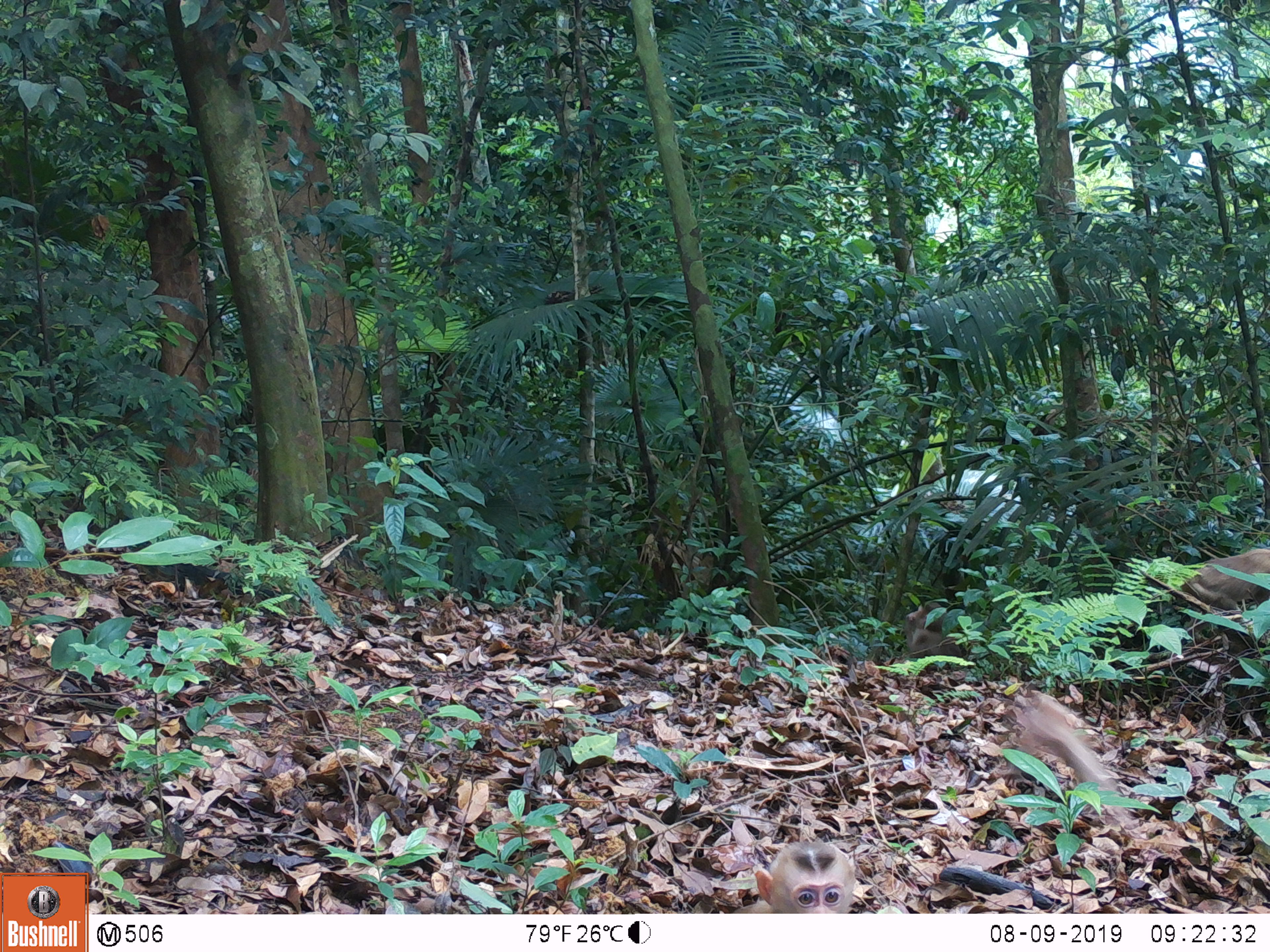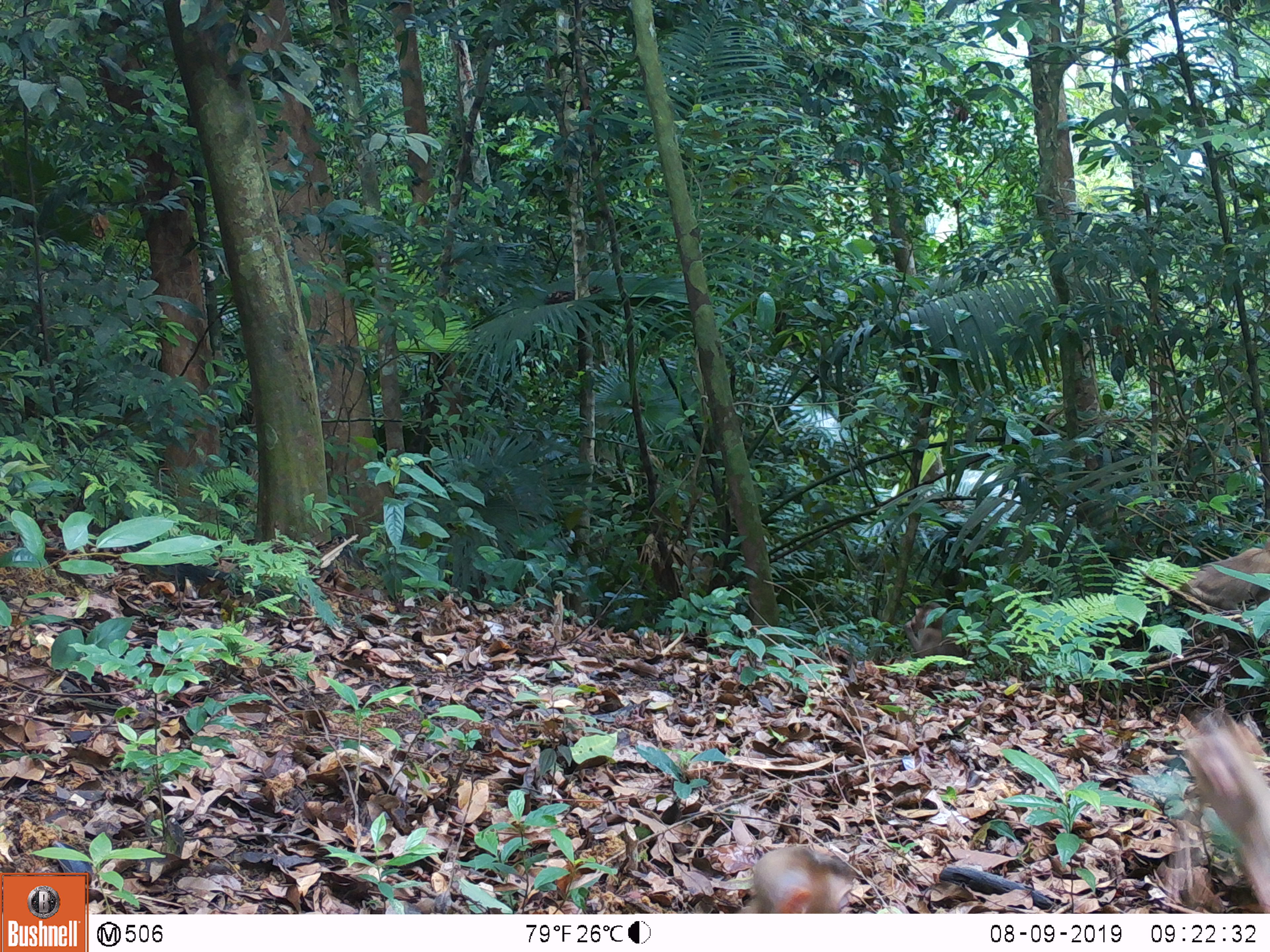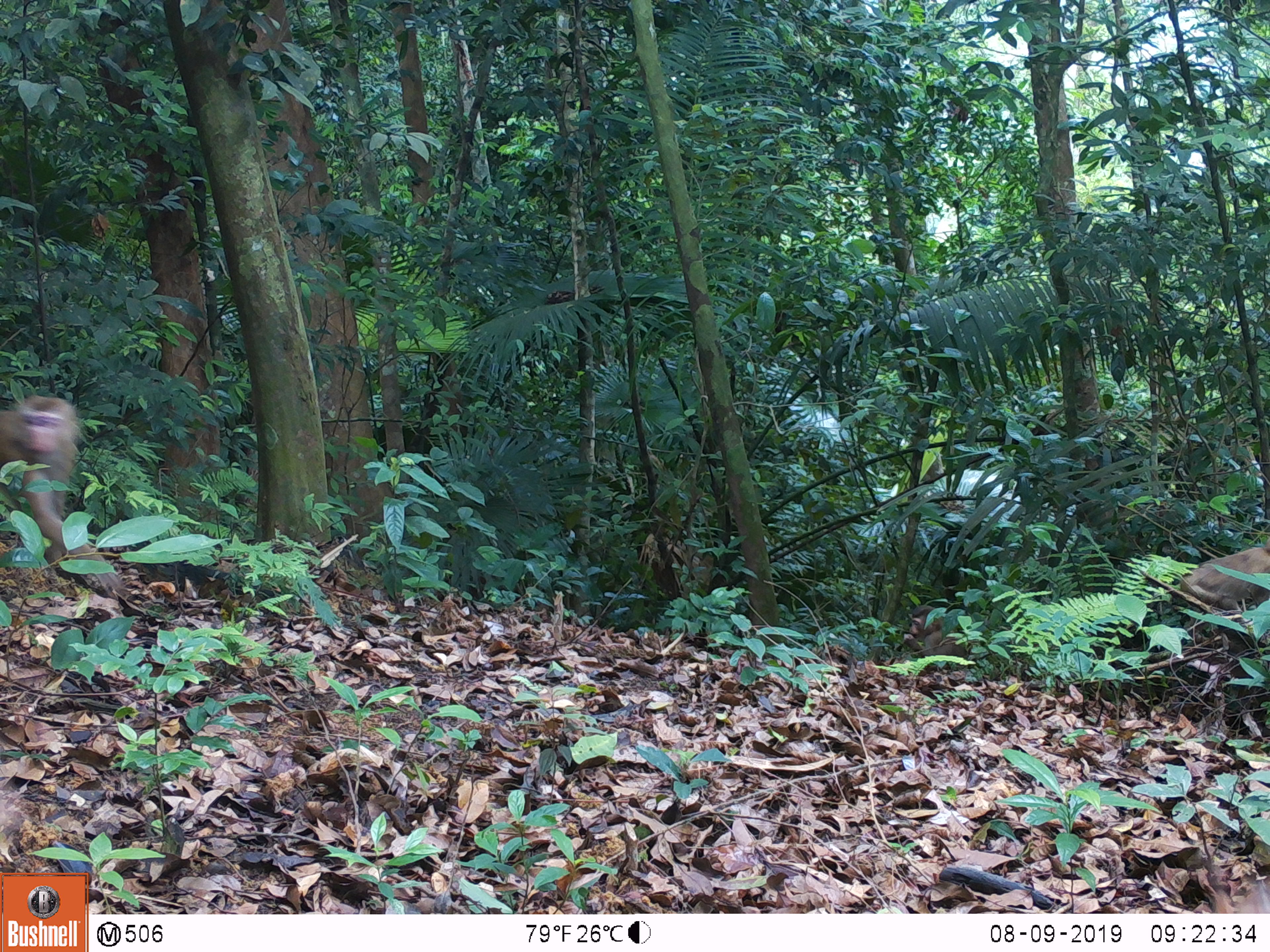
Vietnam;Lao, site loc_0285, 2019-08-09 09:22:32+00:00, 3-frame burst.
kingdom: Animalia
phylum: Chordata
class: Mammalia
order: Primates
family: Cercopithecidae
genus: Macaca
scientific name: Macaca nemestrina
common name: pig-tailed macaque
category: pig tailed macaque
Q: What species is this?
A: Pig tailed macaque (pig-tailed macaque) (Macaca nemestrina).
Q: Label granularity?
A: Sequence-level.